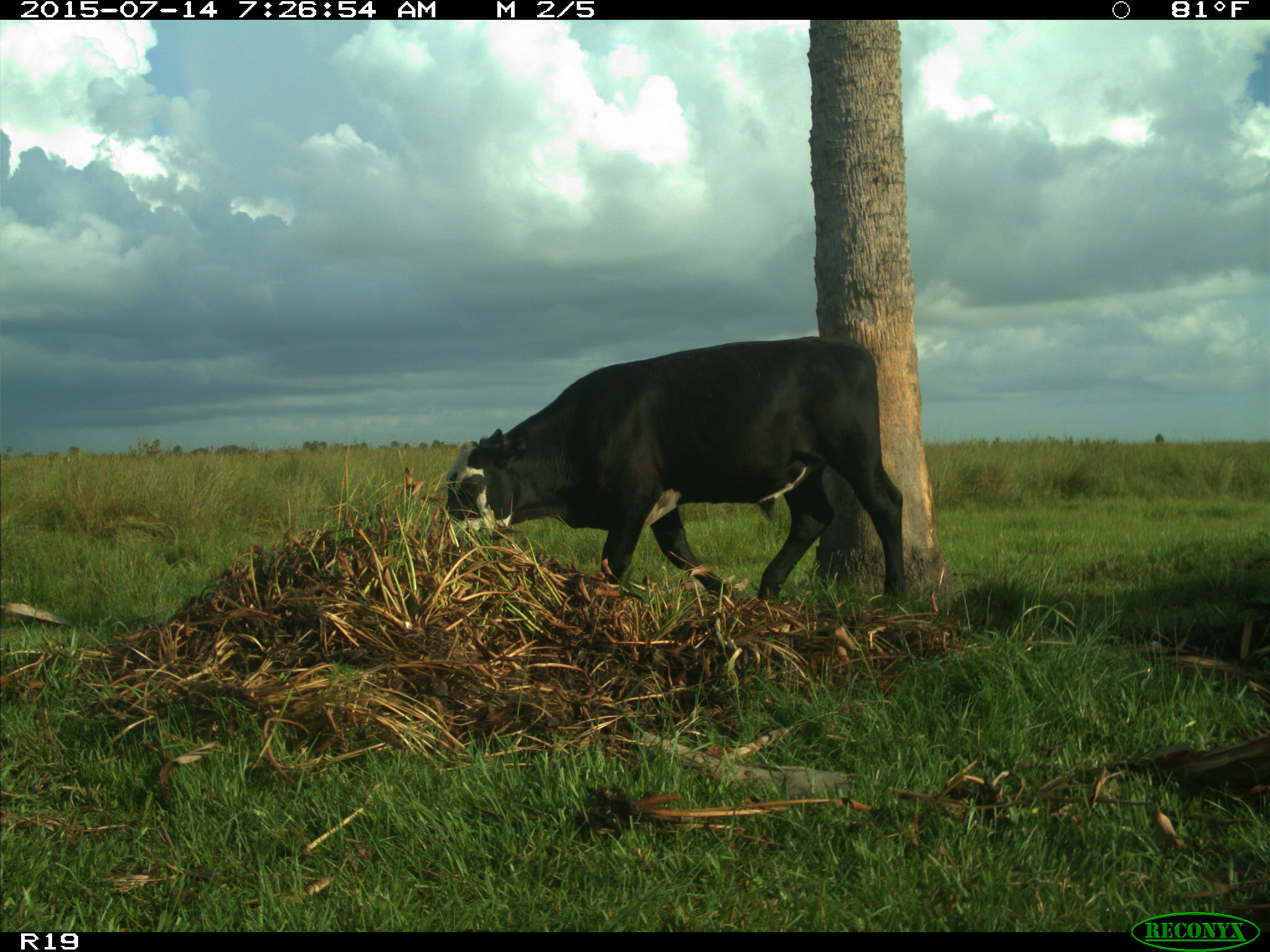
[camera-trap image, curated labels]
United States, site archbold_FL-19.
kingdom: Animalia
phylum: Chordata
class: Mammalia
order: Artiodactyla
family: Bovidae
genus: Bos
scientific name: Bos taurus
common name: domestic cow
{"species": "Bos taurus (domestic cow)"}